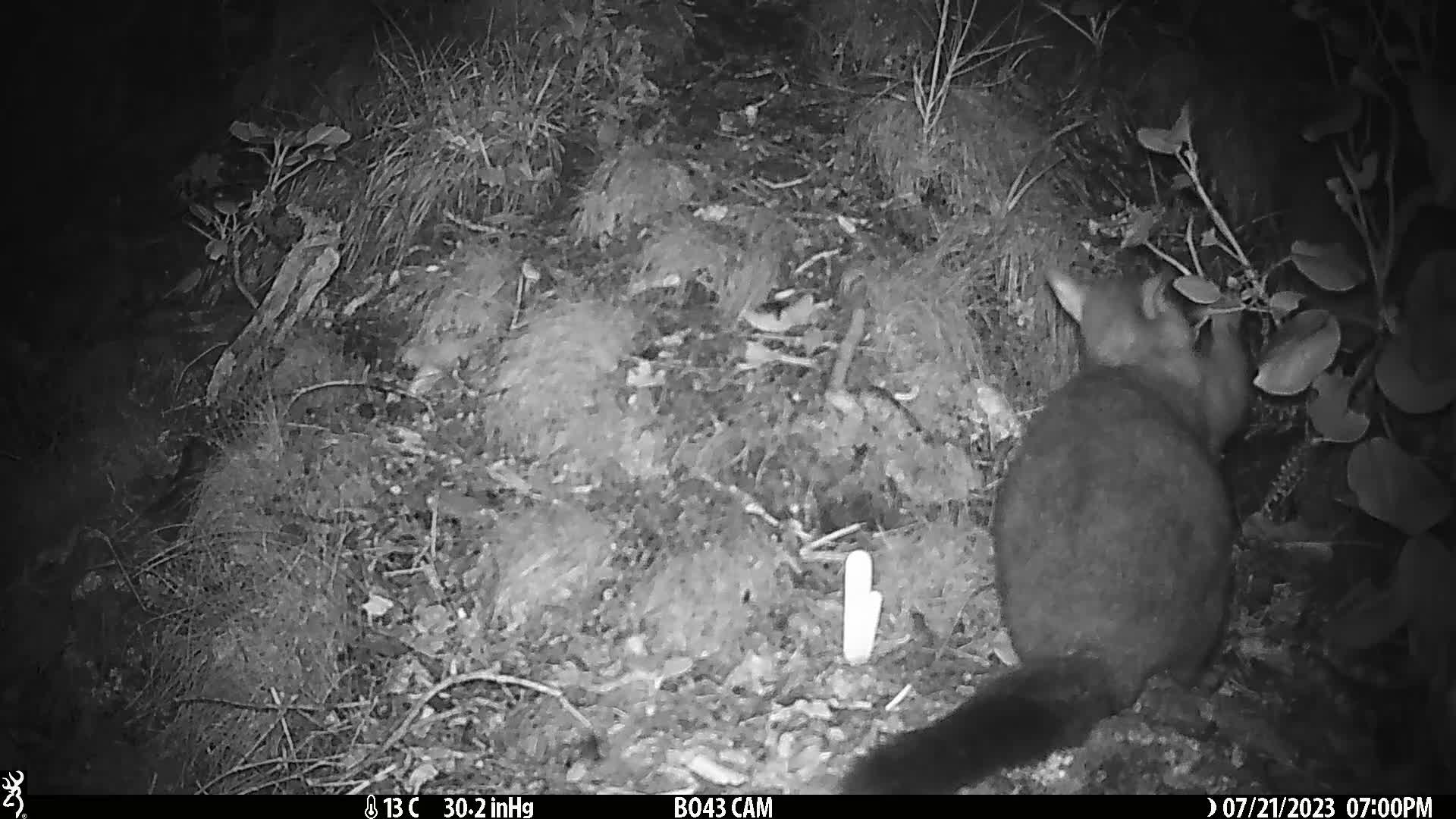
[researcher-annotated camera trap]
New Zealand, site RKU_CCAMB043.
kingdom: Animalia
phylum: Chordata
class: Mammalia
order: Diprotodontia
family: Phalangeridae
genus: Trichosurus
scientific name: Trichosurus vulpecula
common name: common brushtail possum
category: possum